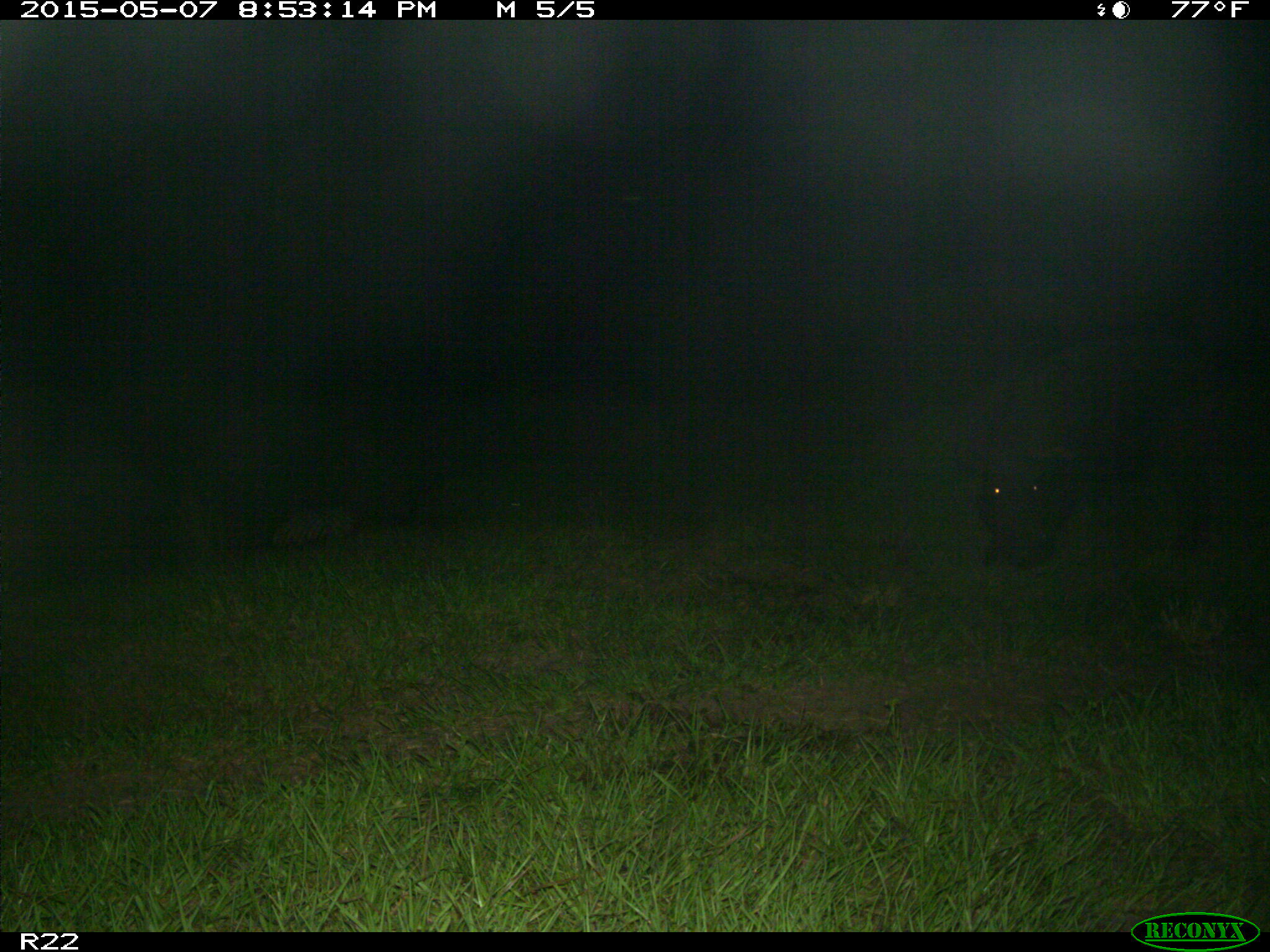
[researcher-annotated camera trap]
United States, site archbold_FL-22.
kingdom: Animalia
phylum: Chordata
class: Mammalia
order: Artiodactyla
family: Bovidae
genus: Bos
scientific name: Bos taurus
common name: domestic cow